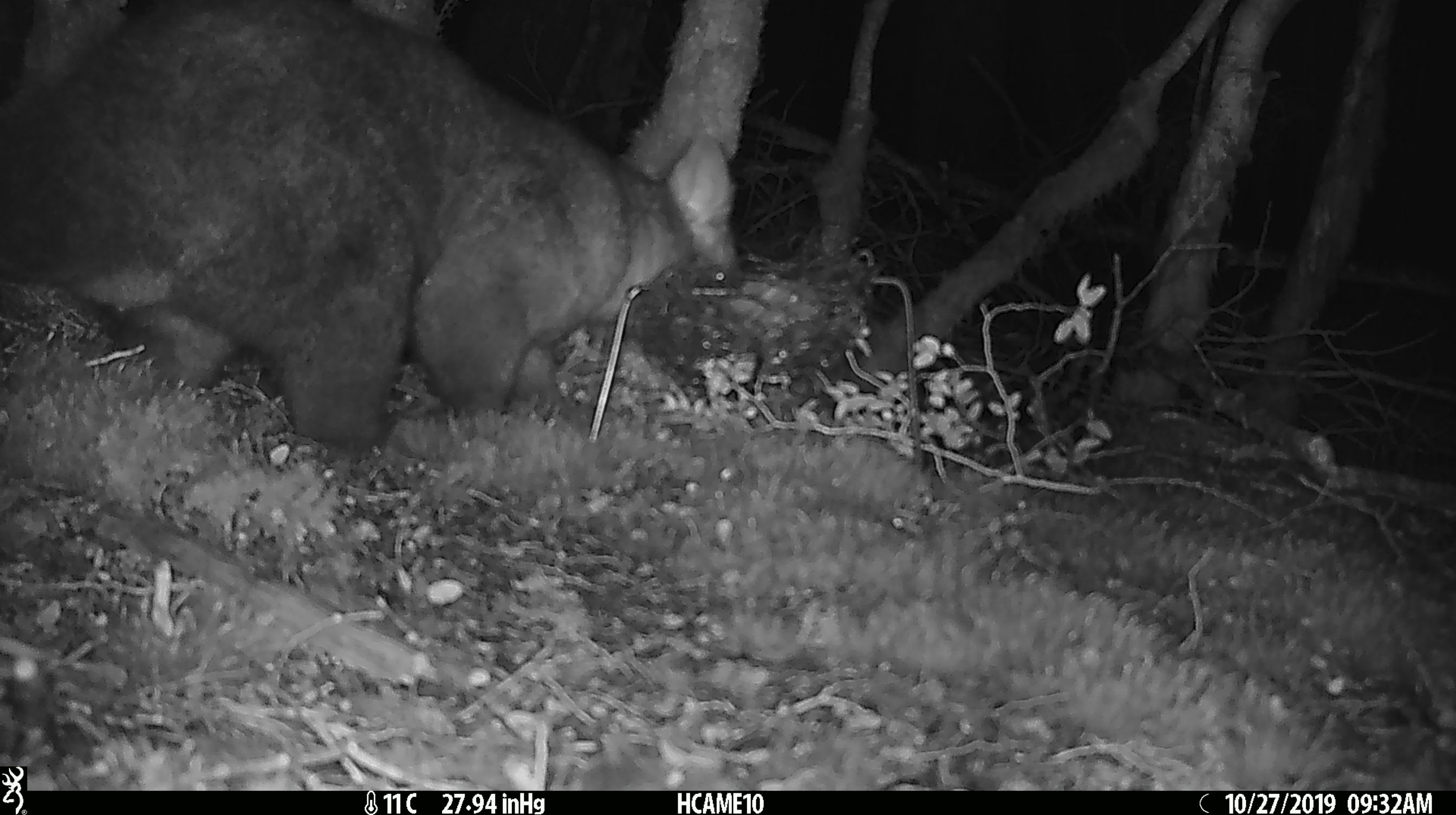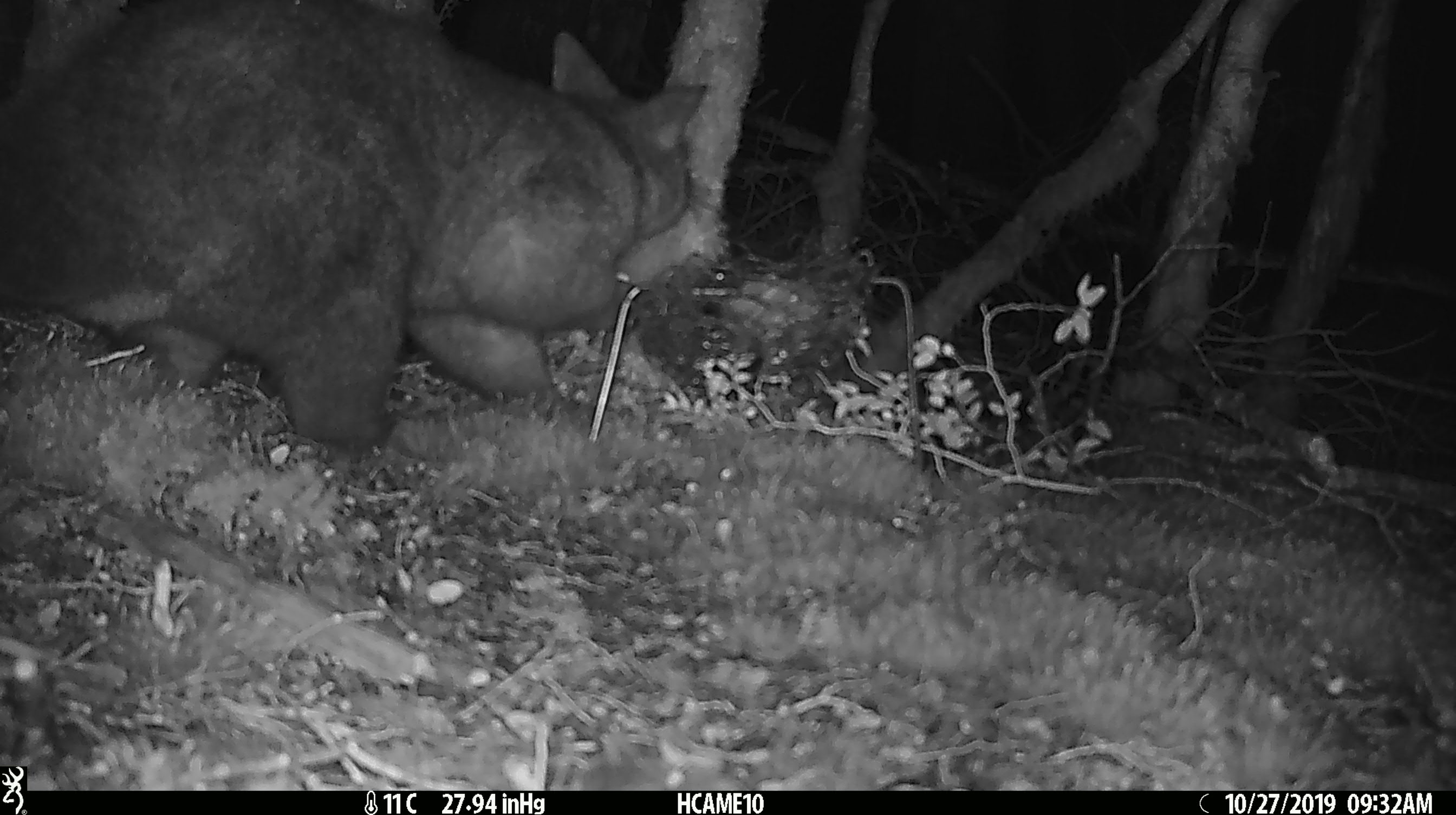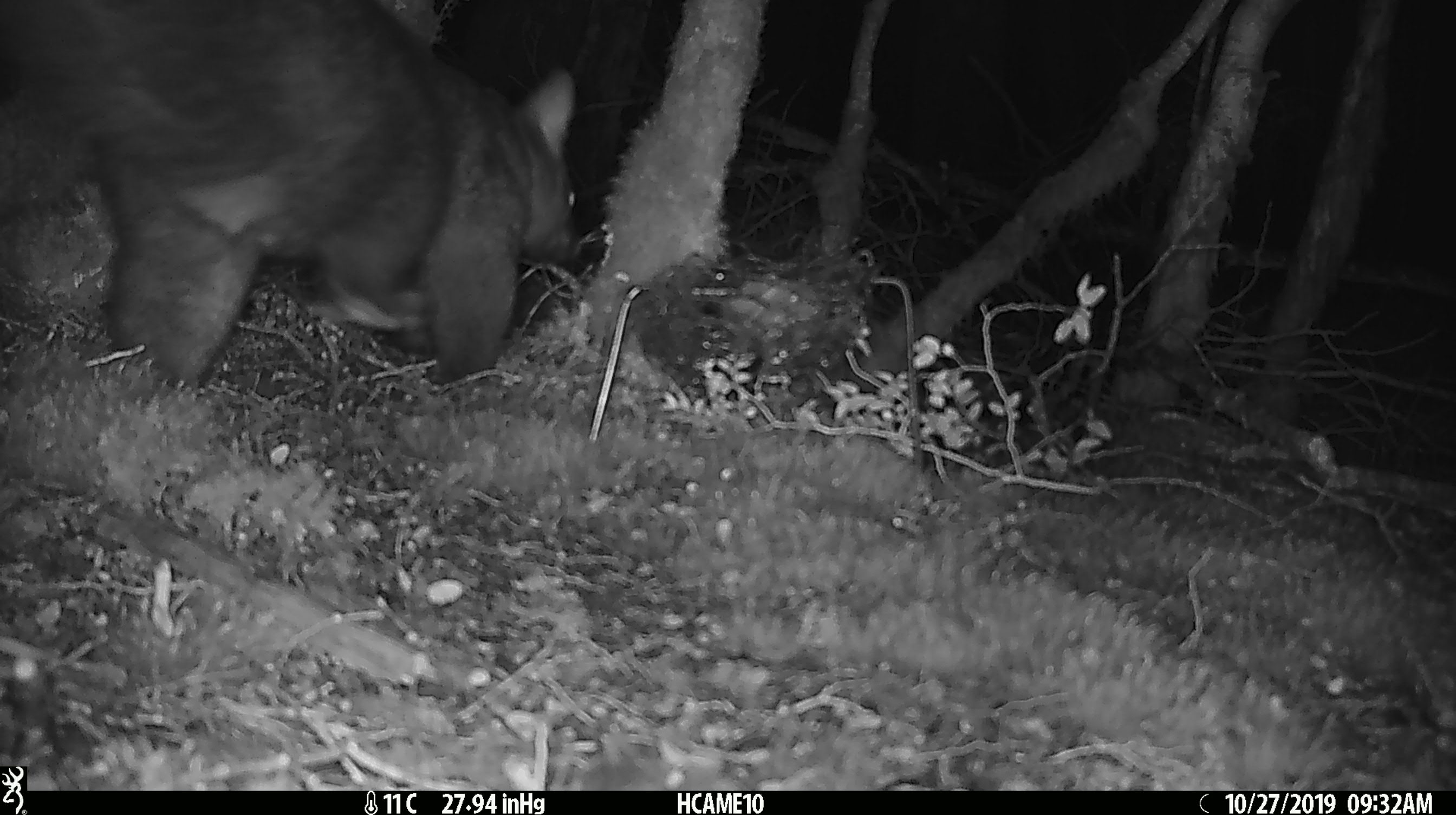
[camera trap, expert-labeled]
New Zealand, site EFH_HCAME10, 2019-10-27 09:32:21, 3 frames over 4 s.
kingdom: Animalia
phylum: Chordata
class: Mammalia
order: Diprotodontia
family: Phalangeridae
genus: Trichosurus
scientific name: Trichosurus vulpecula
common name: common brushtail possum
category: possum